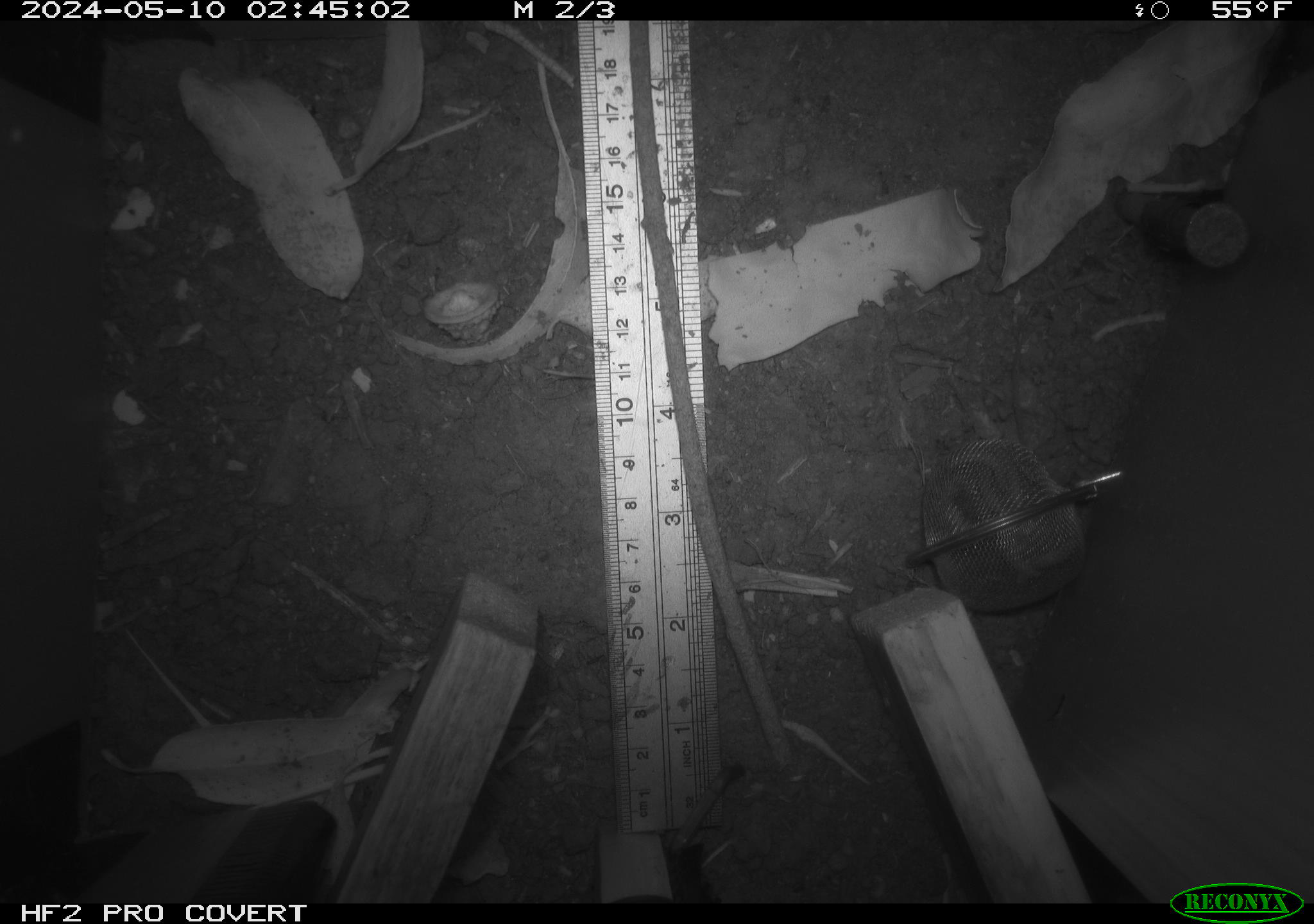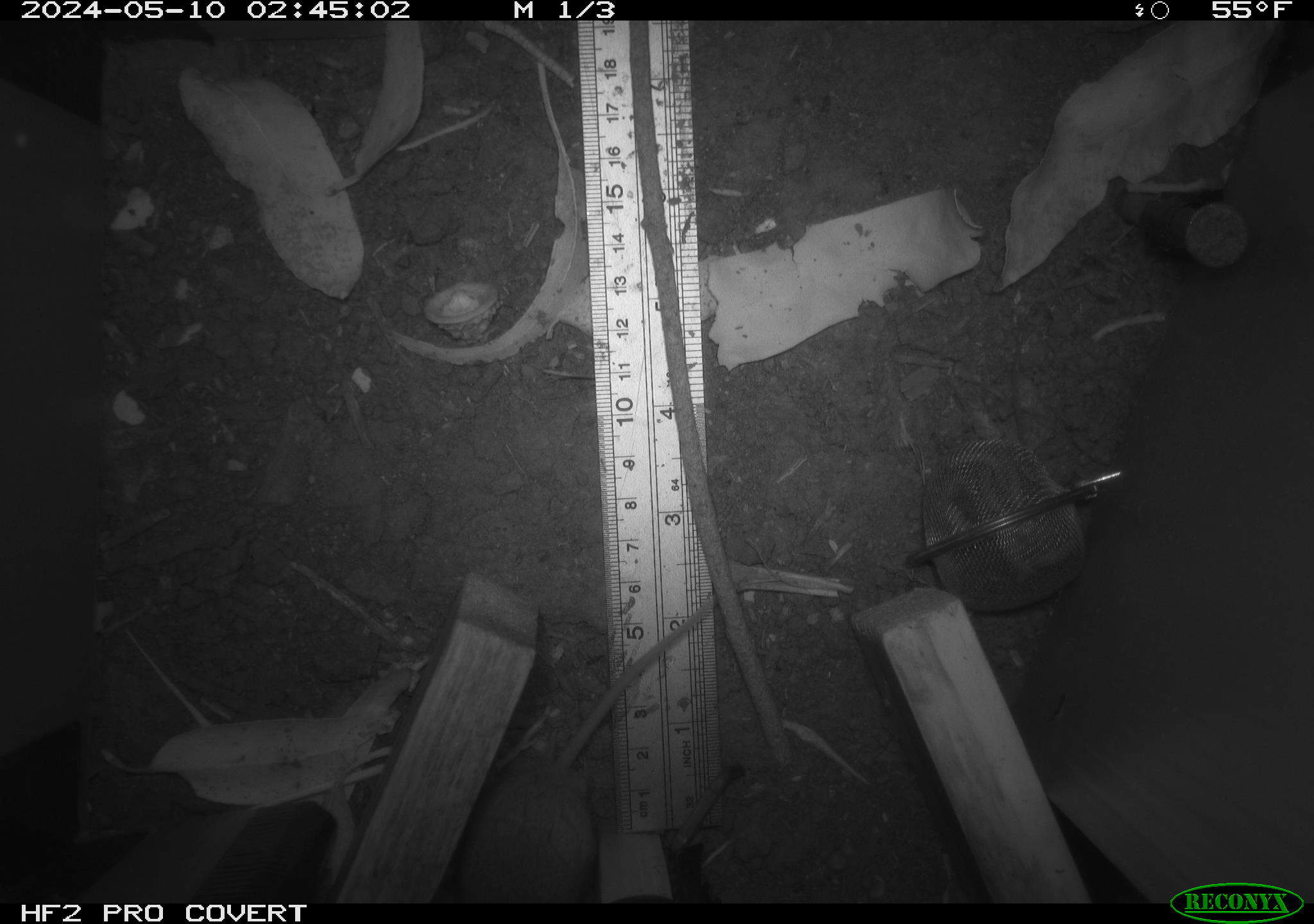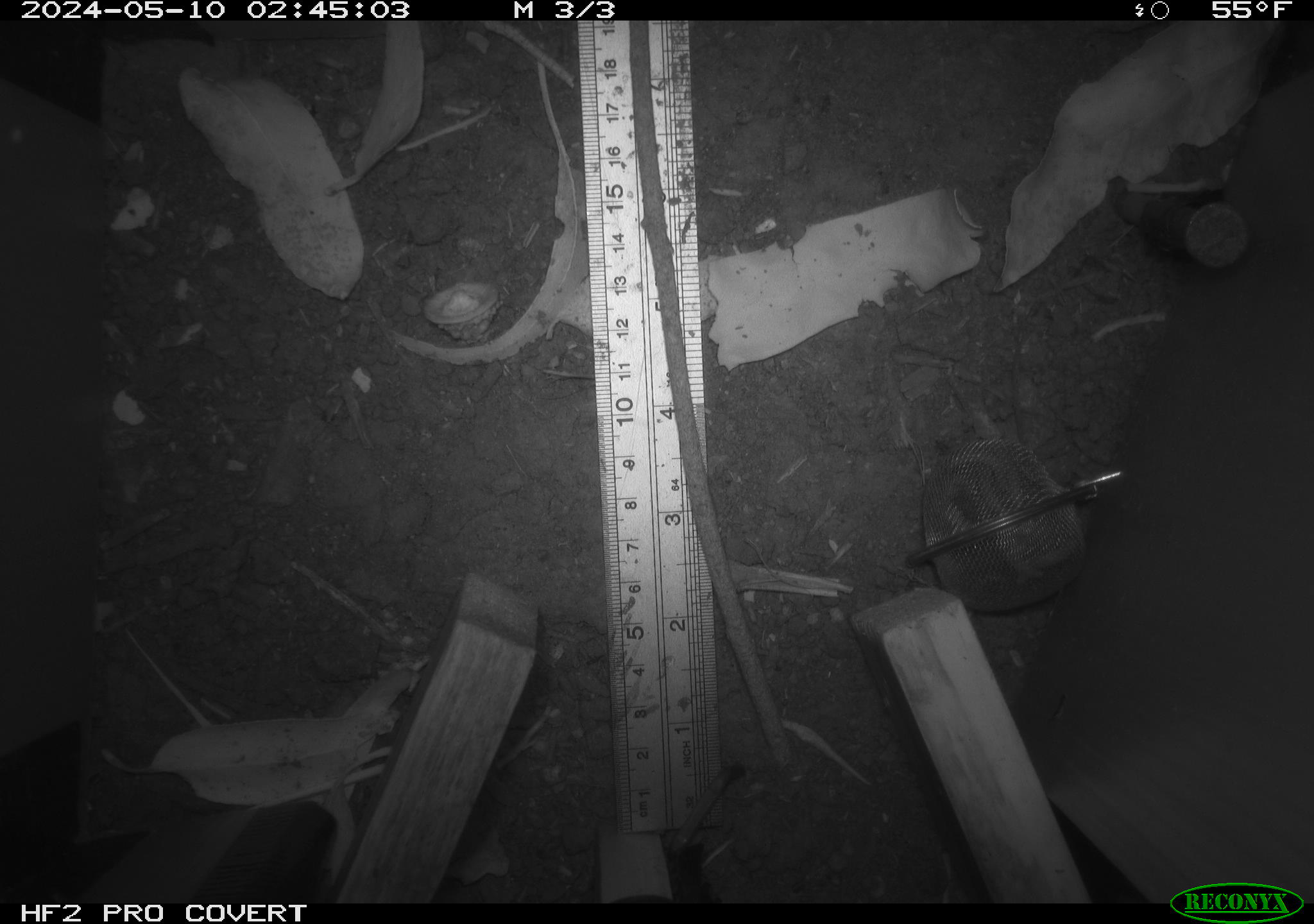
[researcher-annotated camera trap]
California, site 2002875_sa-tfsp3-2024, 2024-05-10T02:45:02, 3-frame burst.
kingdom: Animalia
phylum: Chordata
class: Mammalia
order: Rodentia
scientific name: Rodentia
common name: mouse species